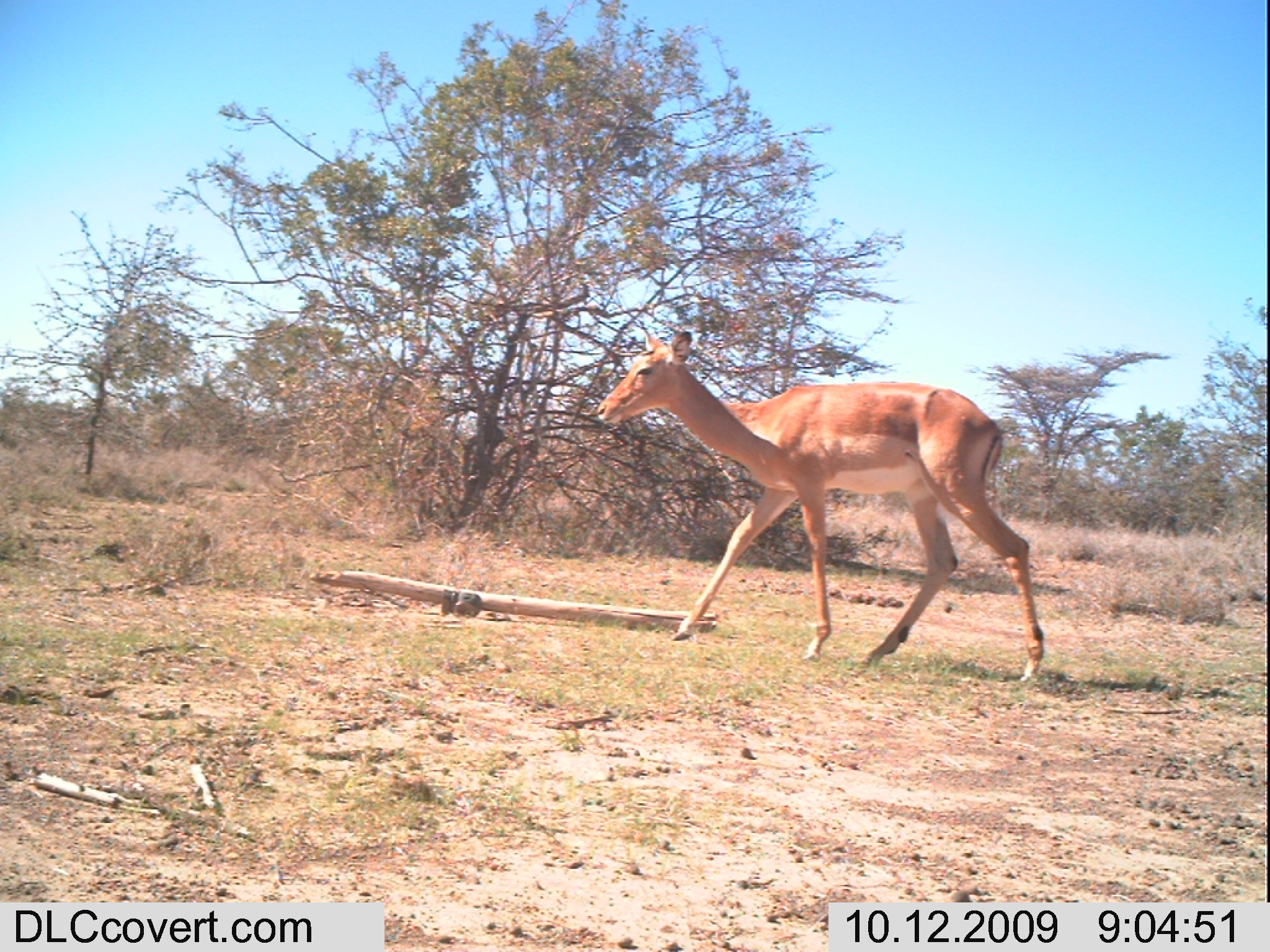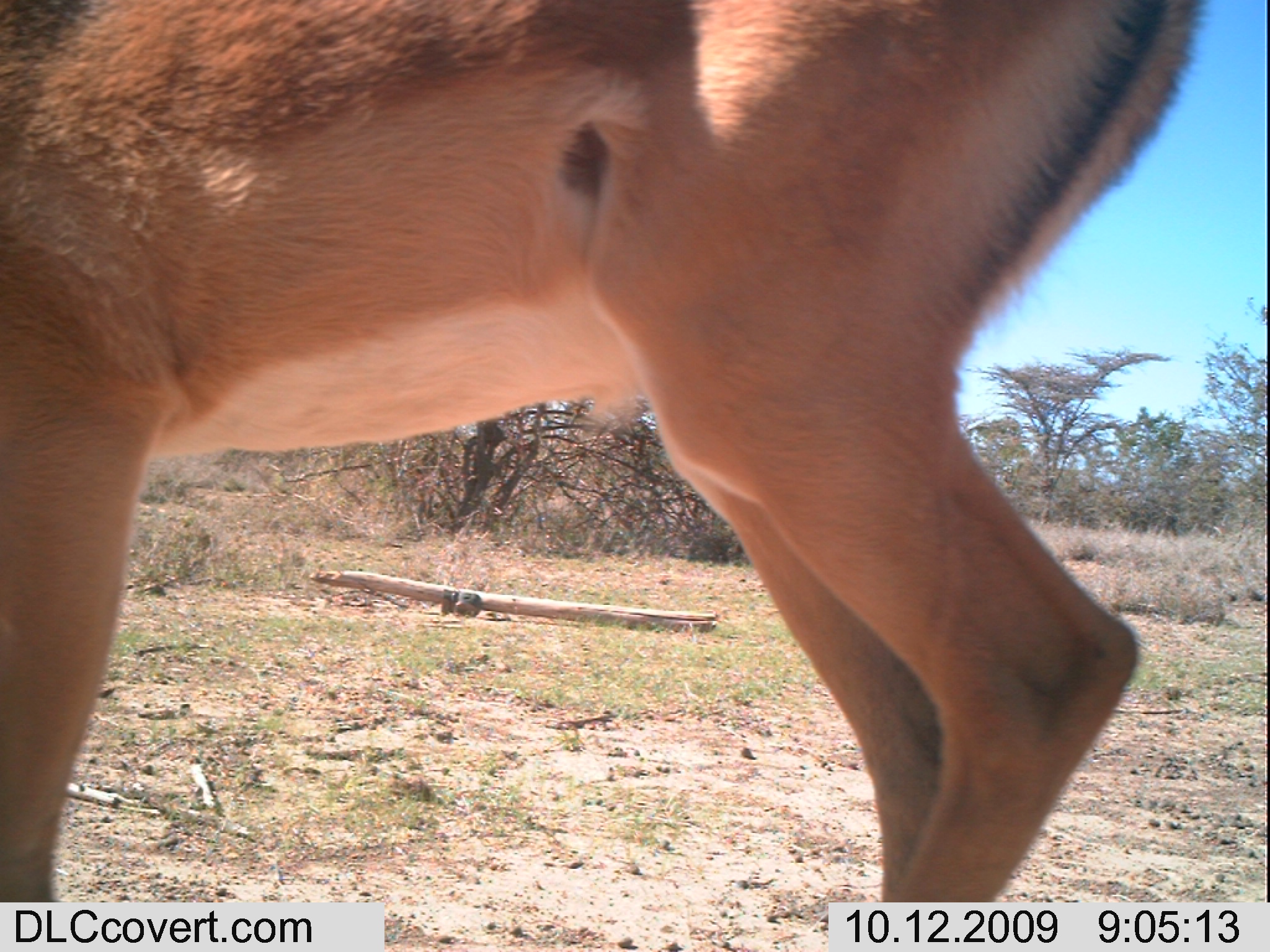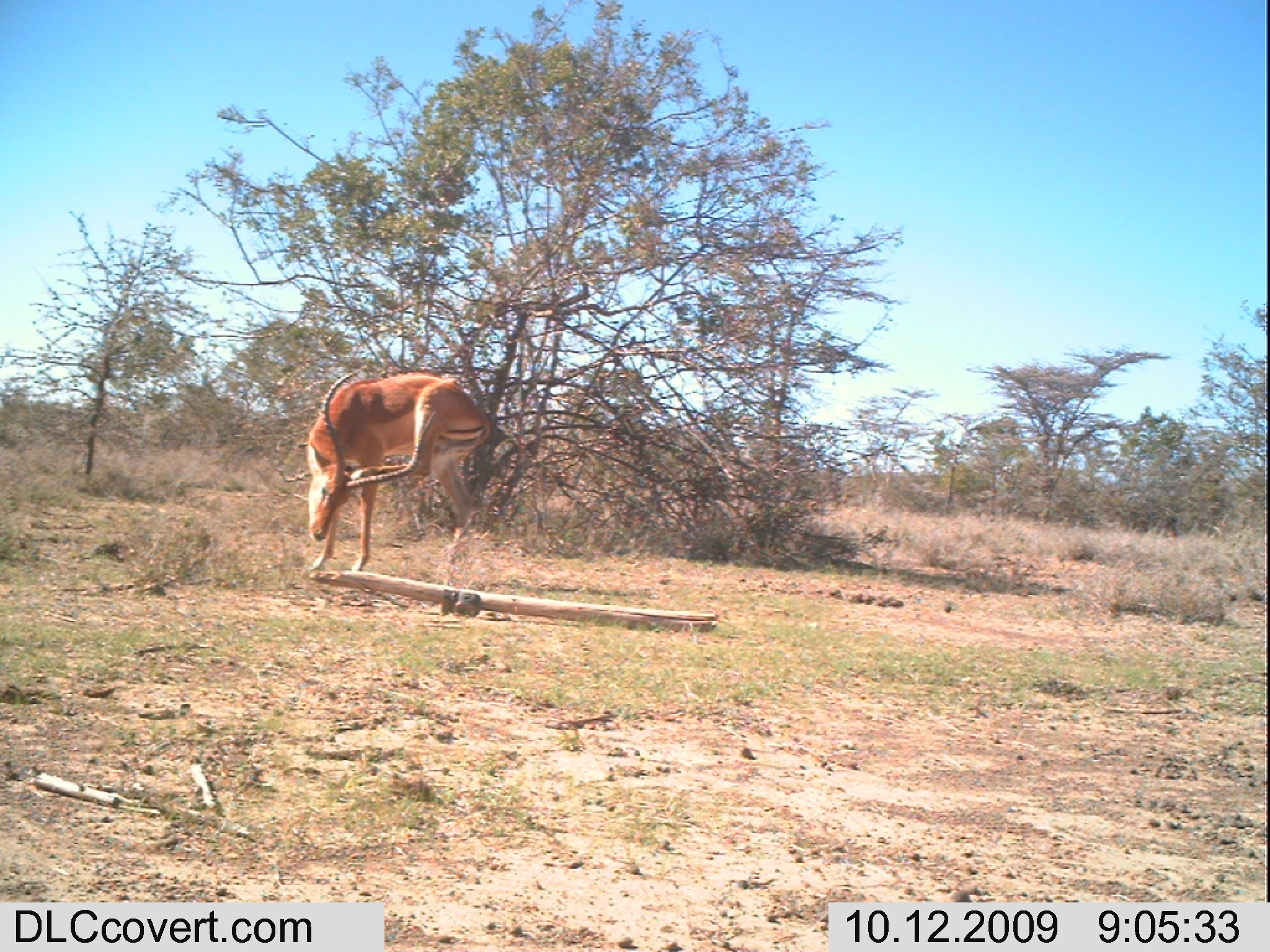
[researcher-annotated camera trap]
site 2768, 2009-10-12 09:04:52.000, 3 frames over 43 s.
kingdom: Animalia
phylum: Chordata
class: Mammalia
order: Artiodactyla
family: Bovidae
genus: Aepyceros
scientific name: Aepyceros melampus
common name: impala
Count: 1.